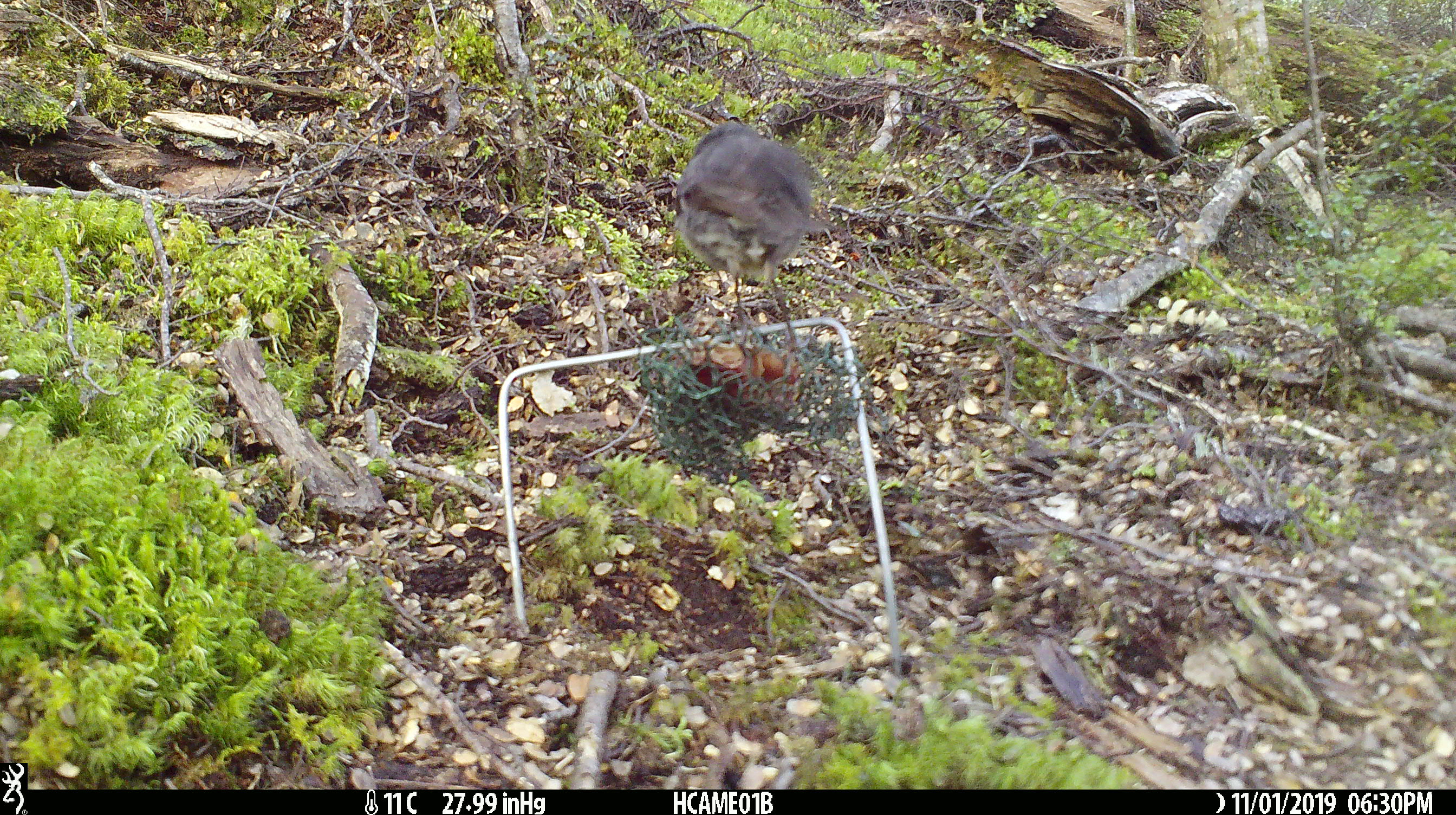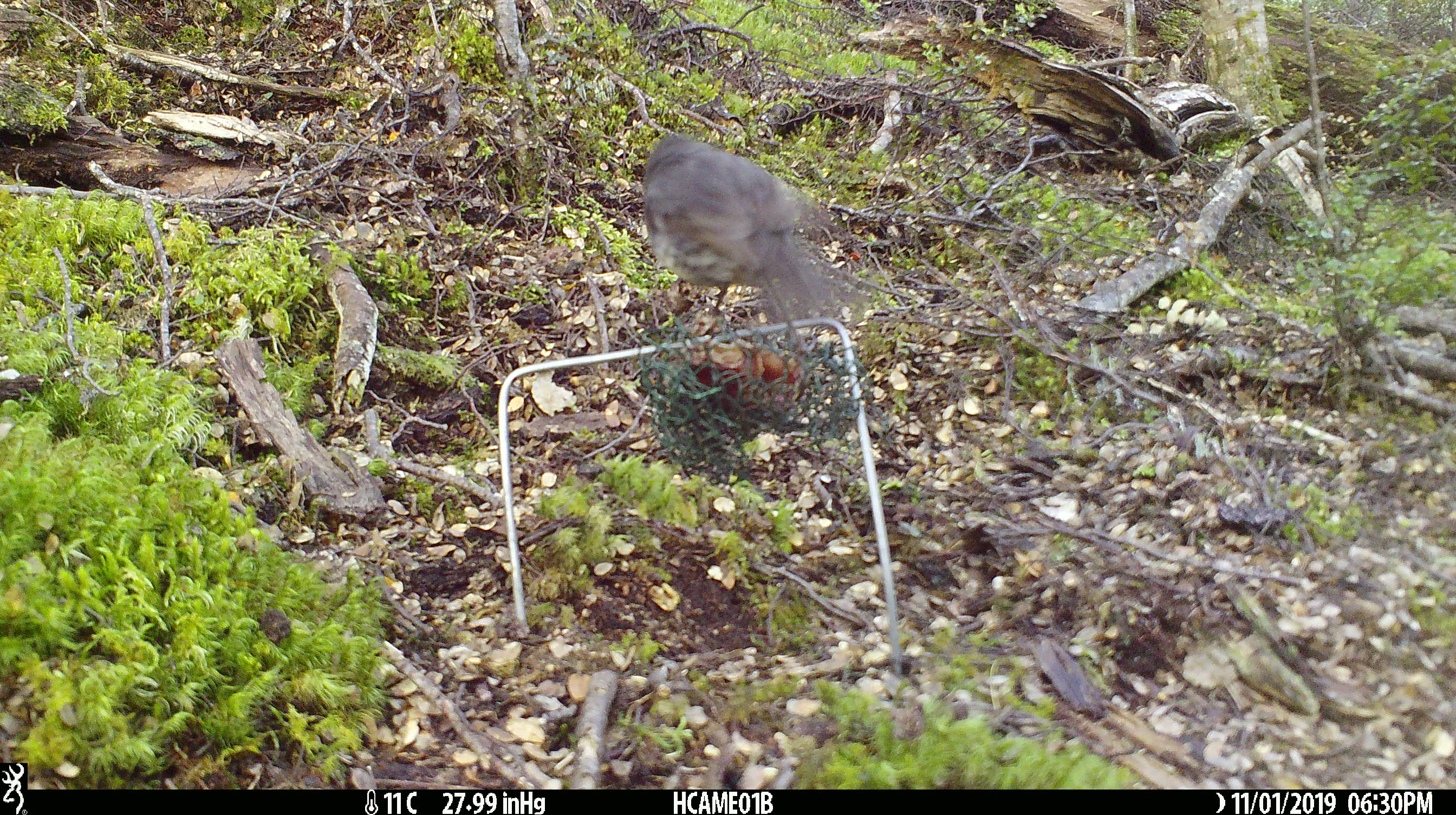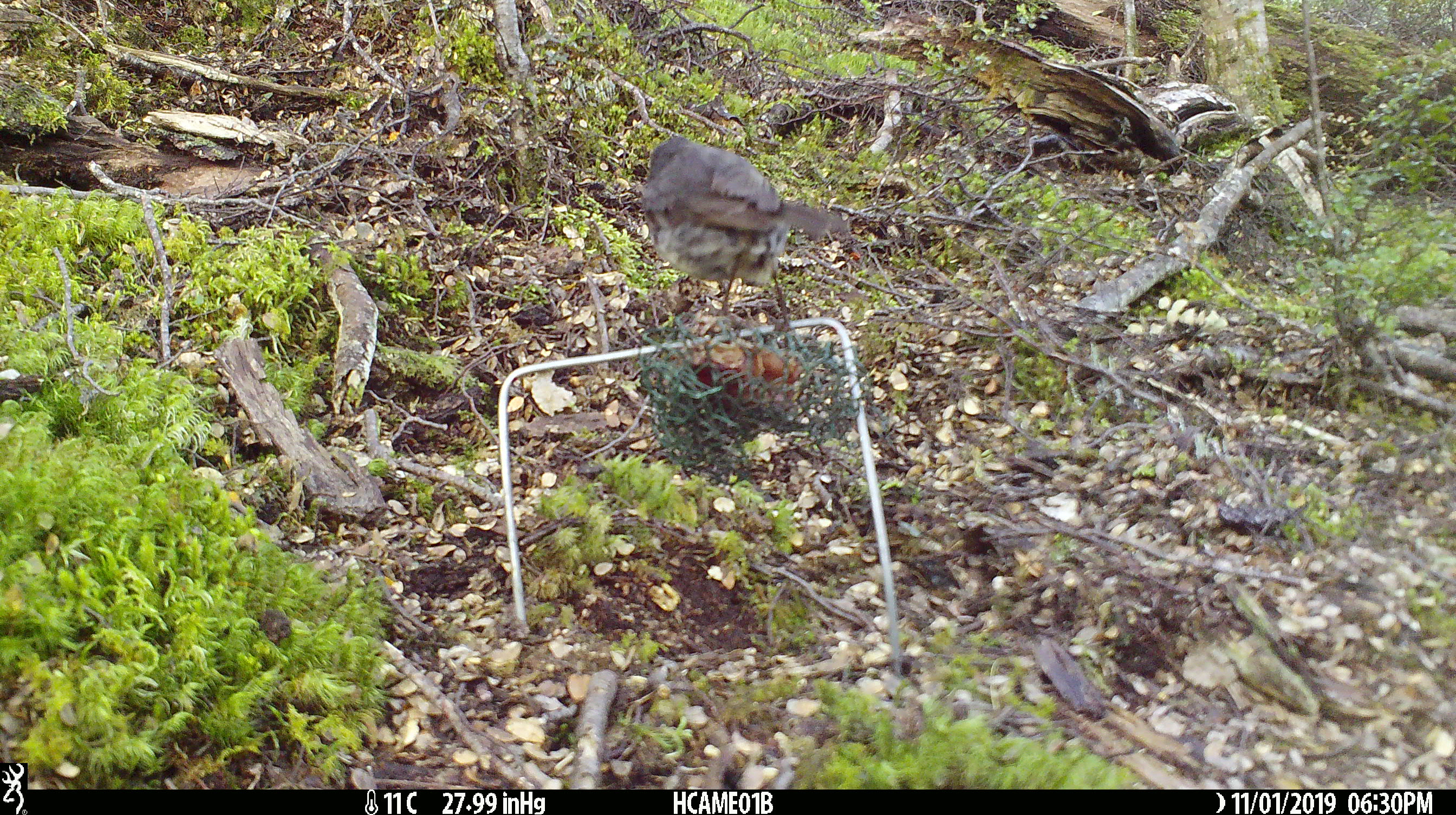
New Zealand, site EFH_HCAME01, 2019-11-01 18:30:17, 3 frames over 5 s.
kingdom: Animalia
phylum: Chordata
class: Aves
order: Passeriformes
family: Petroicidae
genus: Petroica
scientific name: Petroica australis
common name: new zealand robin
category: robin